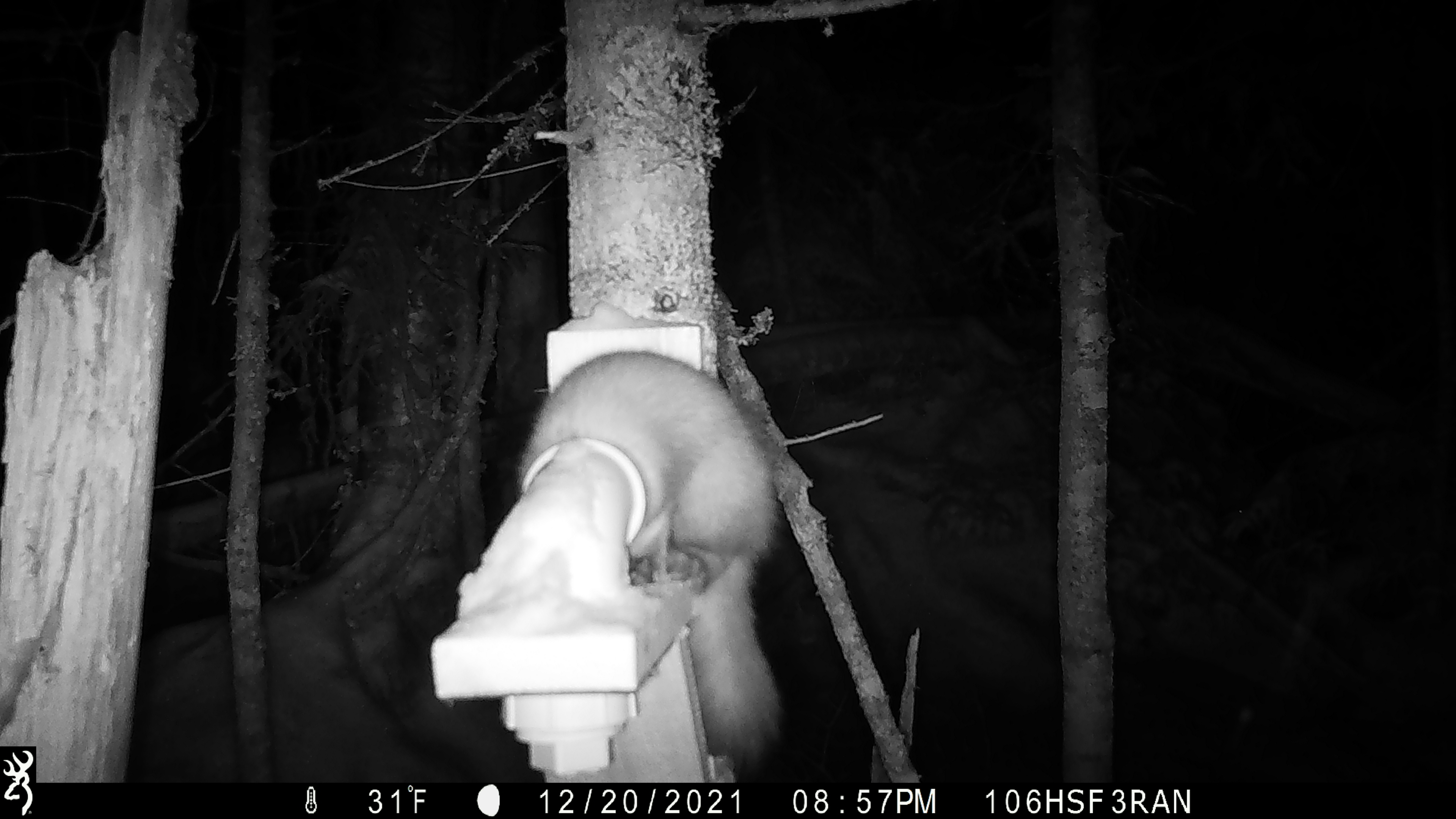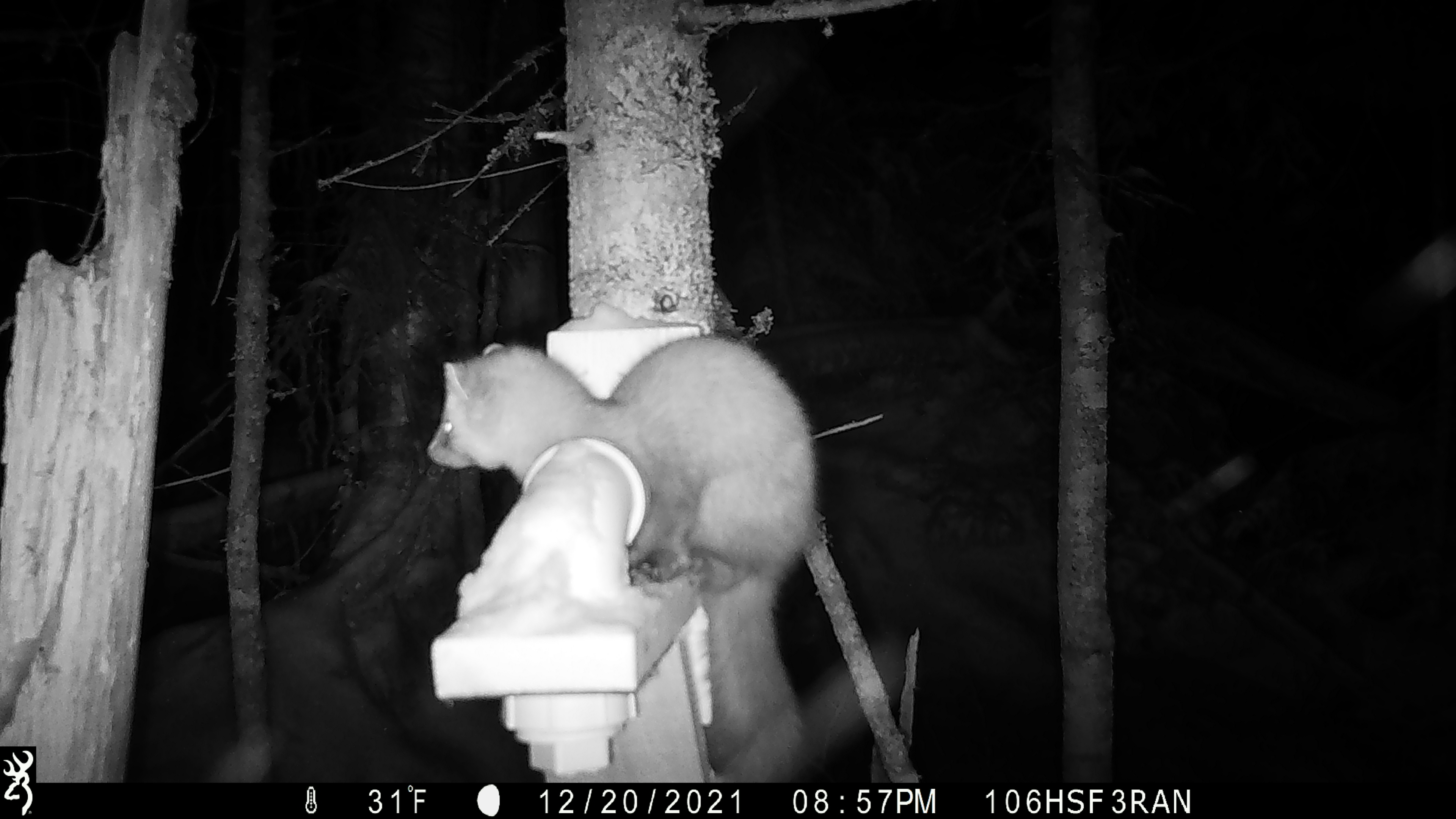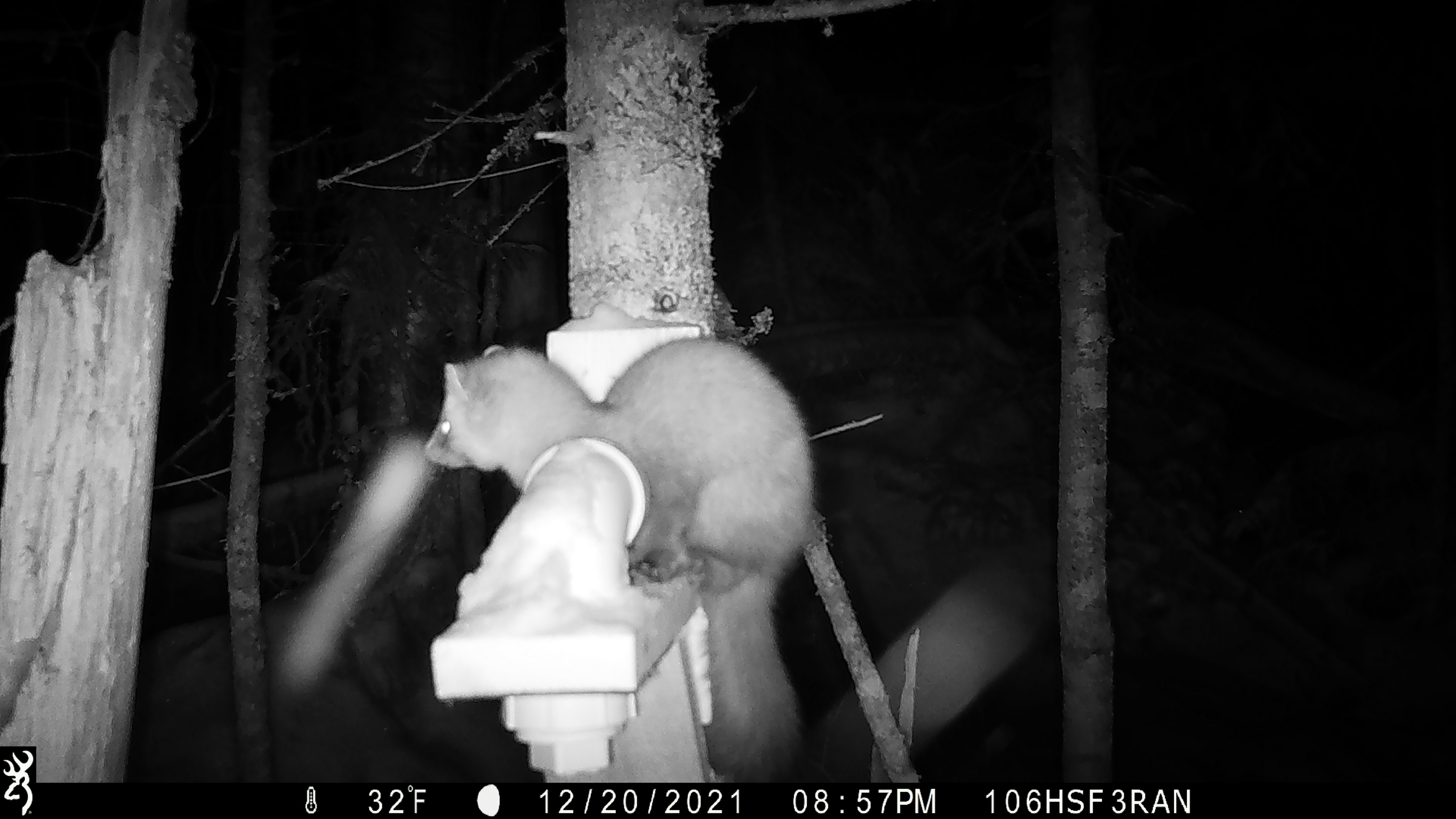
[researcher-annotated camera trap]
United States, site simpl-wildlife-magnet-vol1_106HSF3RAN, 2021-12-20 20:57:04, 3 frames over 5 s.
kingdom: Animalia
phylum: Chordata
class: Mammalia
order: Carnivora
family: Mustelidae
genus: Martes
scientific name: Martes americana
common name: american marten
American marten (Martes americana).